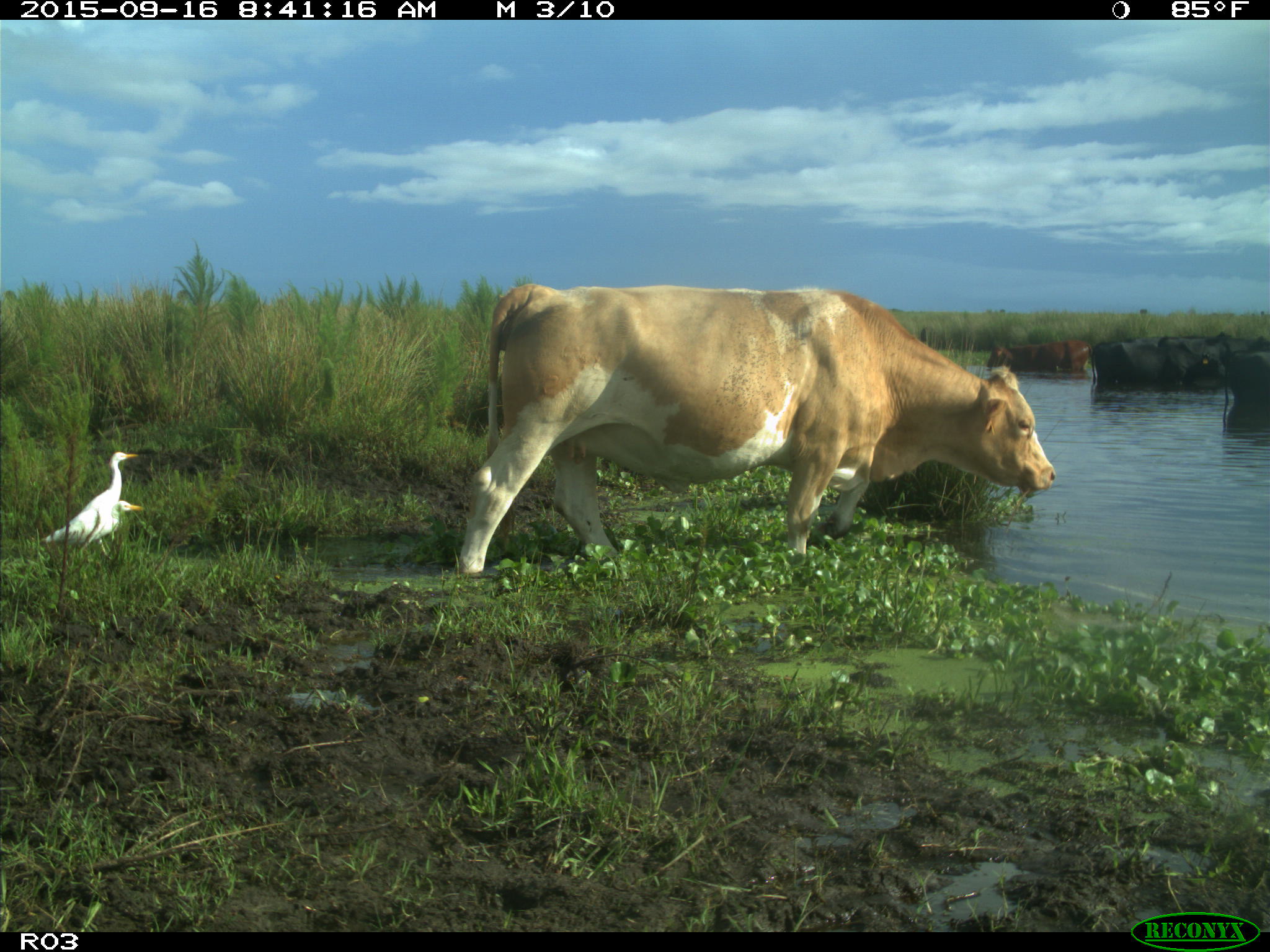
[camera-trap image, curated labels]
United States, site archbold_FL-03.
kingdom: Animalia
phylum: Chordata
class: Mammalia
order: Artiodactyla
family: Bovidae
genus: Bos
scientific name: Bos taurus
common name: domestic cow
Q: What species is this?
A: Bos taurus (domestic cow).